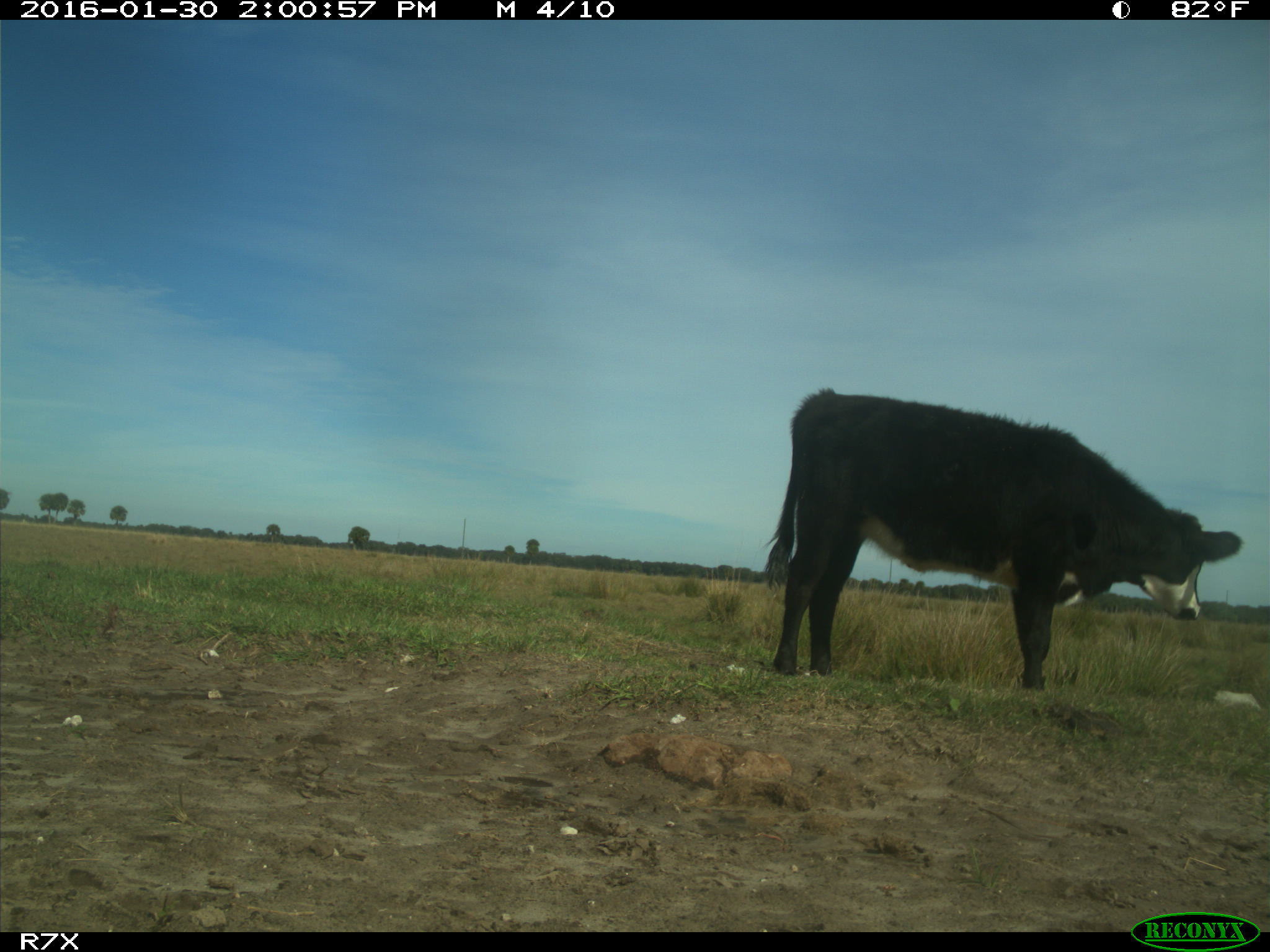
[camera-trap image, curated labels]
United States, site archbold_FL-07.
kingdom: Animalia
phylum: Chordata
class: Mammalia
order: Artiodactyla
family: Bovidae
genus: Bos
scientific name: Bos taurus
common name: domestic cow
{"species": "Bos taurus (domestic cow)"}